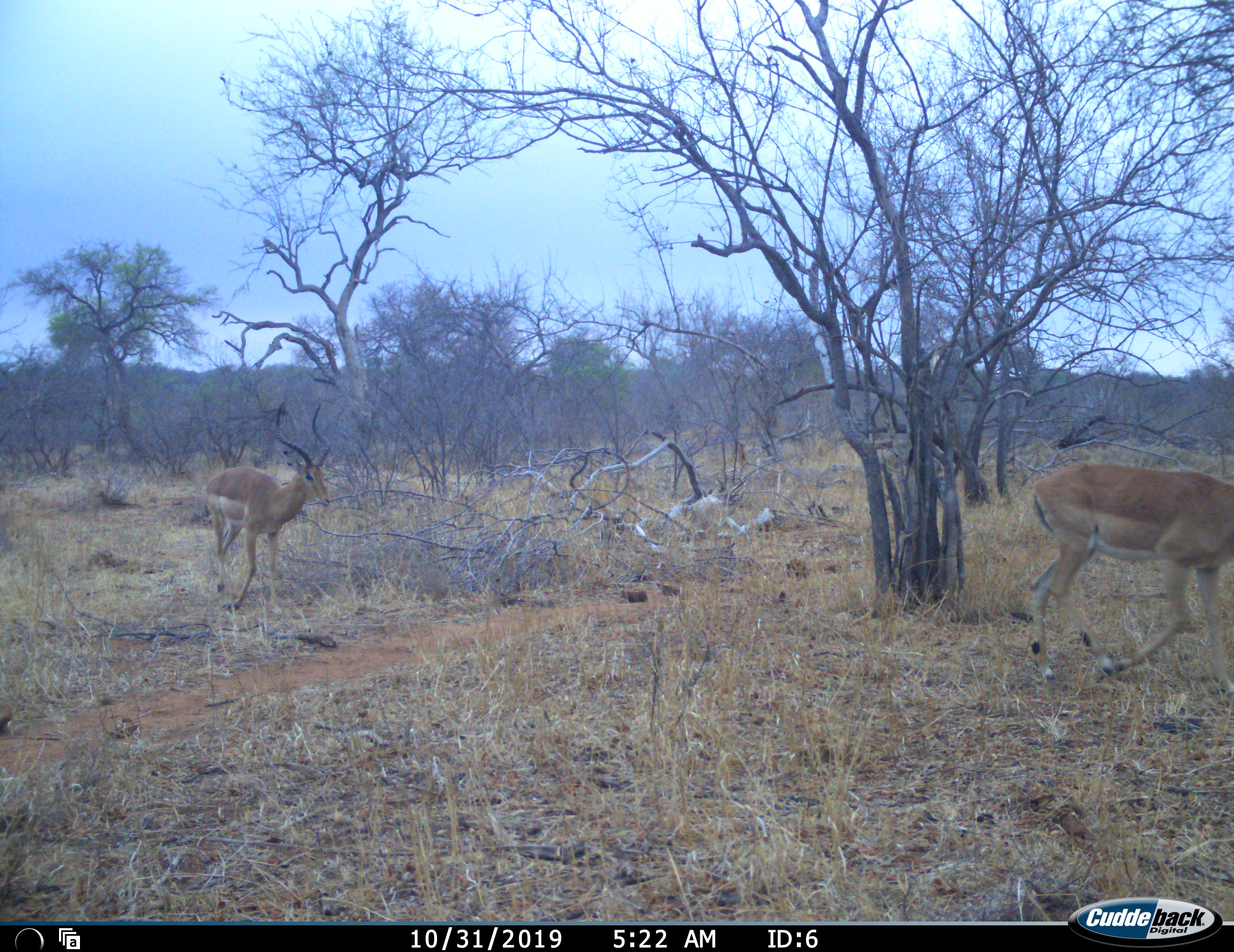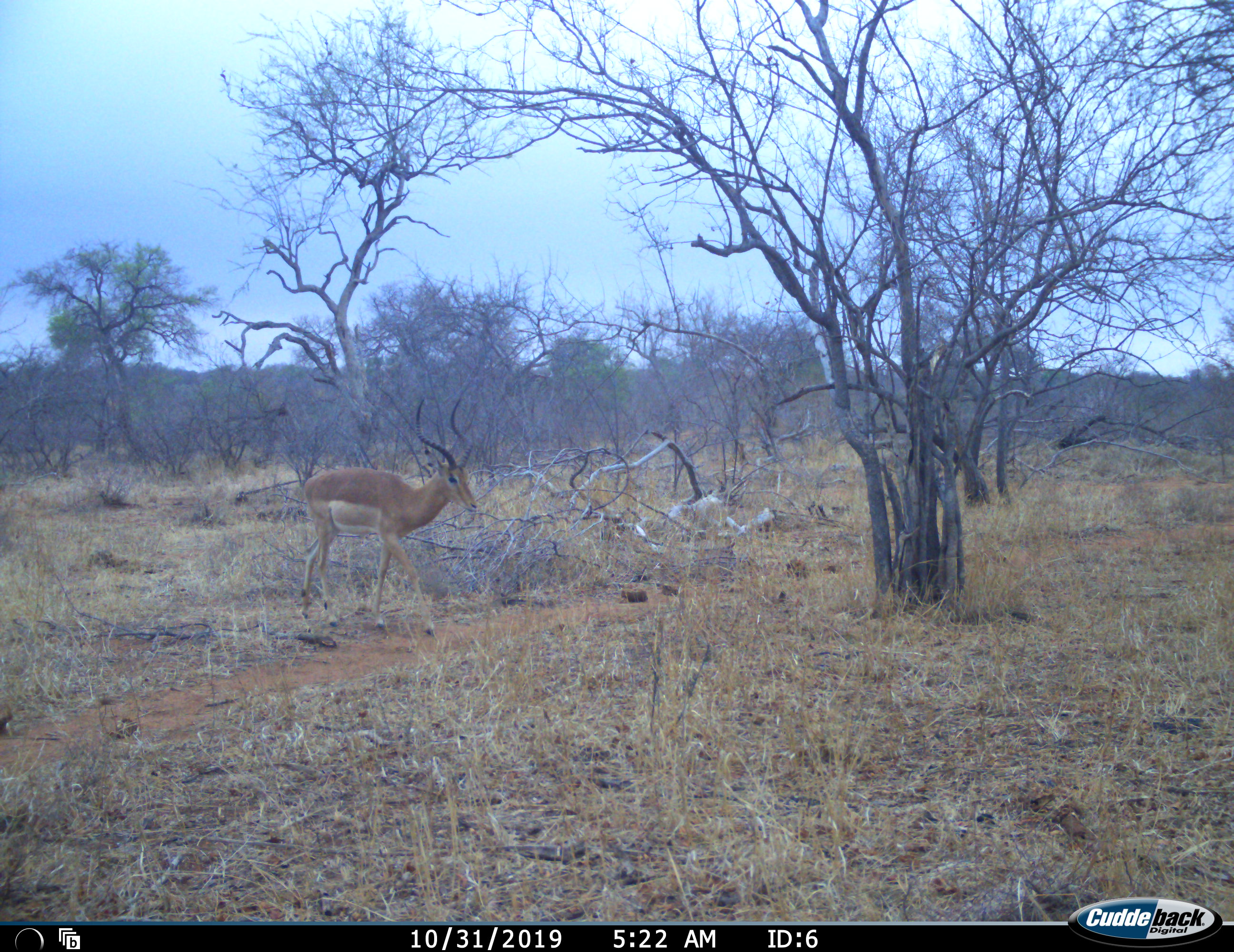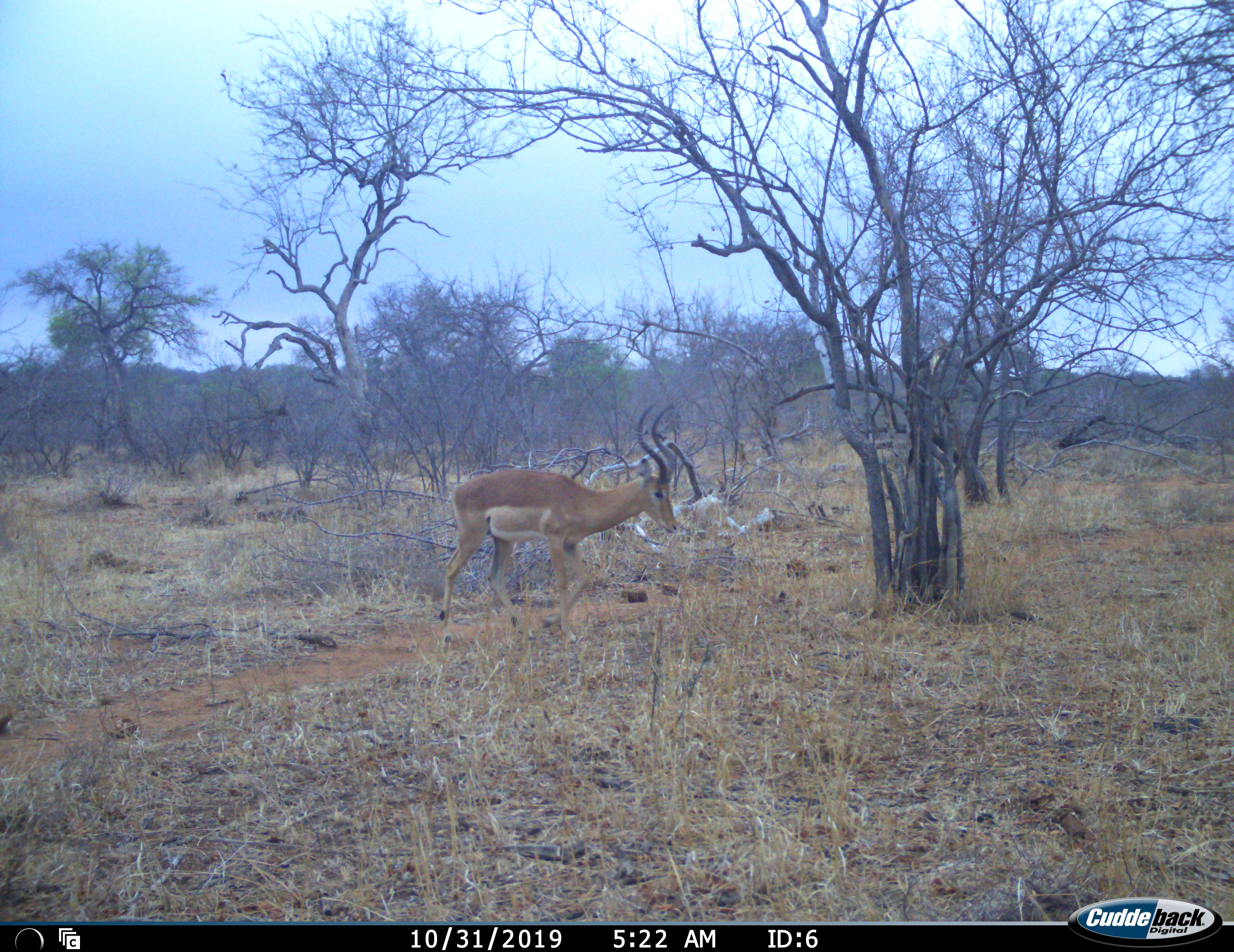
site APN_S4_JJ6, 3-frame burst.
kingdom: Animalia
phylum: Chordata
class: Mammalia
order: Artiodactyla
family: Bovidae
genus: Aepyceros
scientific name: Aepyceros melampus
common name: impala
Impala (Aepyceros melampus), count 2. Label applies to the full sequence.